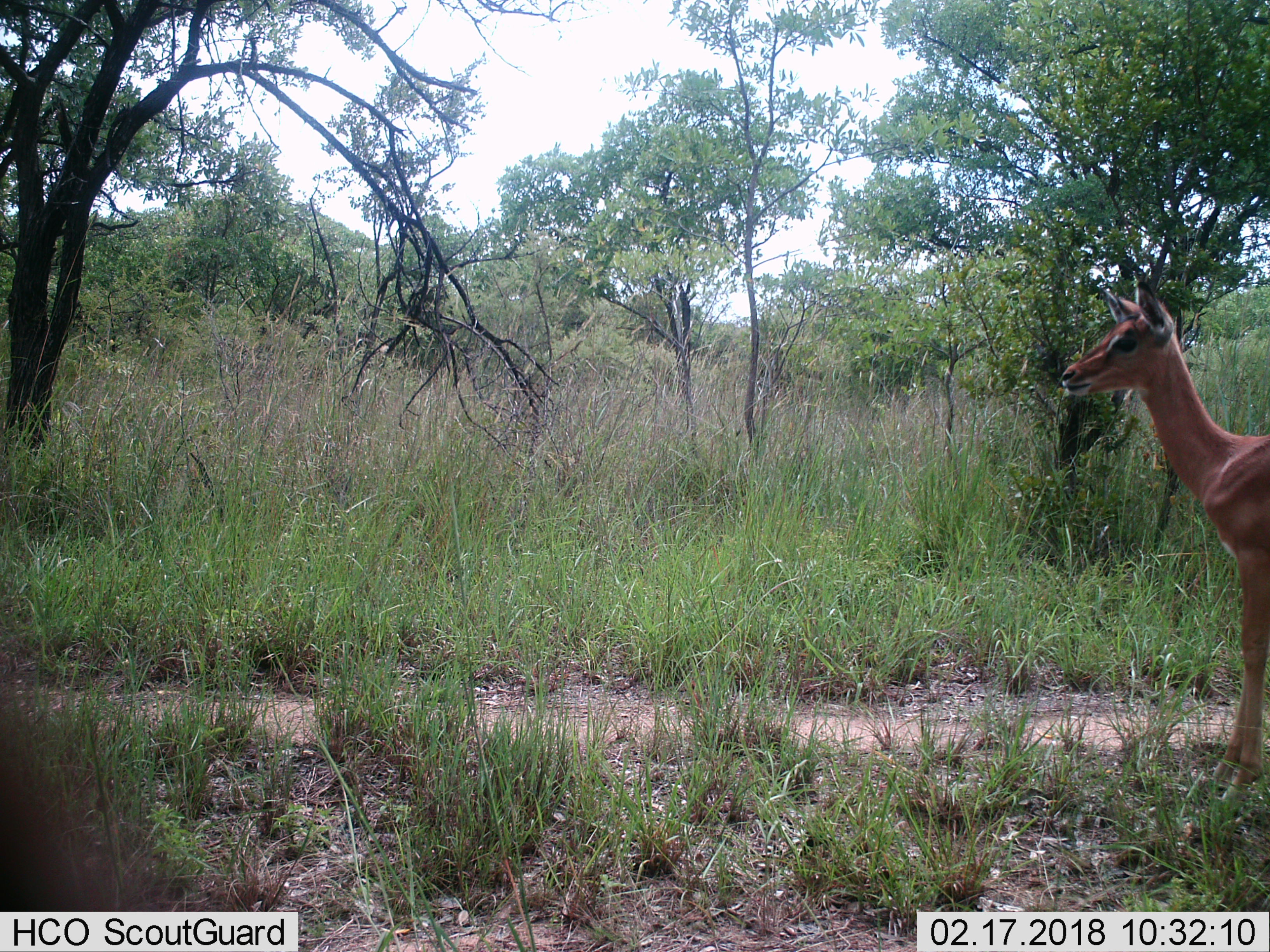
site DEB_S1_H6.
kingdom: Animalia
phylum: Chordata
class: Mammalia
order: Artiodactyla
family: Bovidae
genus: Aepyceros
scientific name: Aepyceros melampus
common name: impala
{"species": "impala (Aepyceros melampus)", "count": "1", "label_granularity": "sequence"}